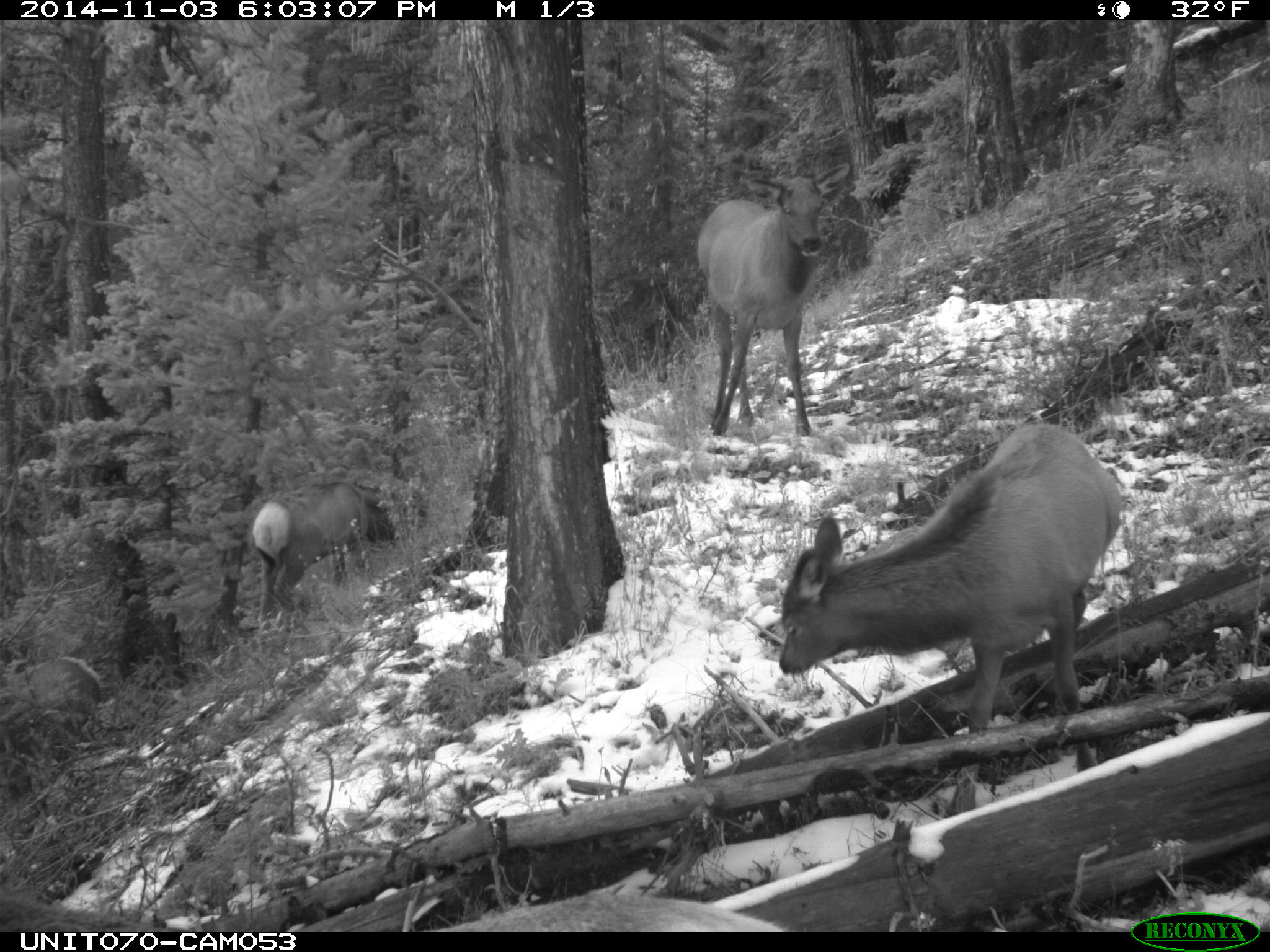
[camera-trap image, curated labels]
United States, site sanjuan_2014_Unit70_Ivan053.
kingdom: Animalia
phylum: Chordata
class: Mammalia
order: Artiodactyla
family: Cervidae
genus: Cervus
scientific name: Cervus elaphus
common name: red deer